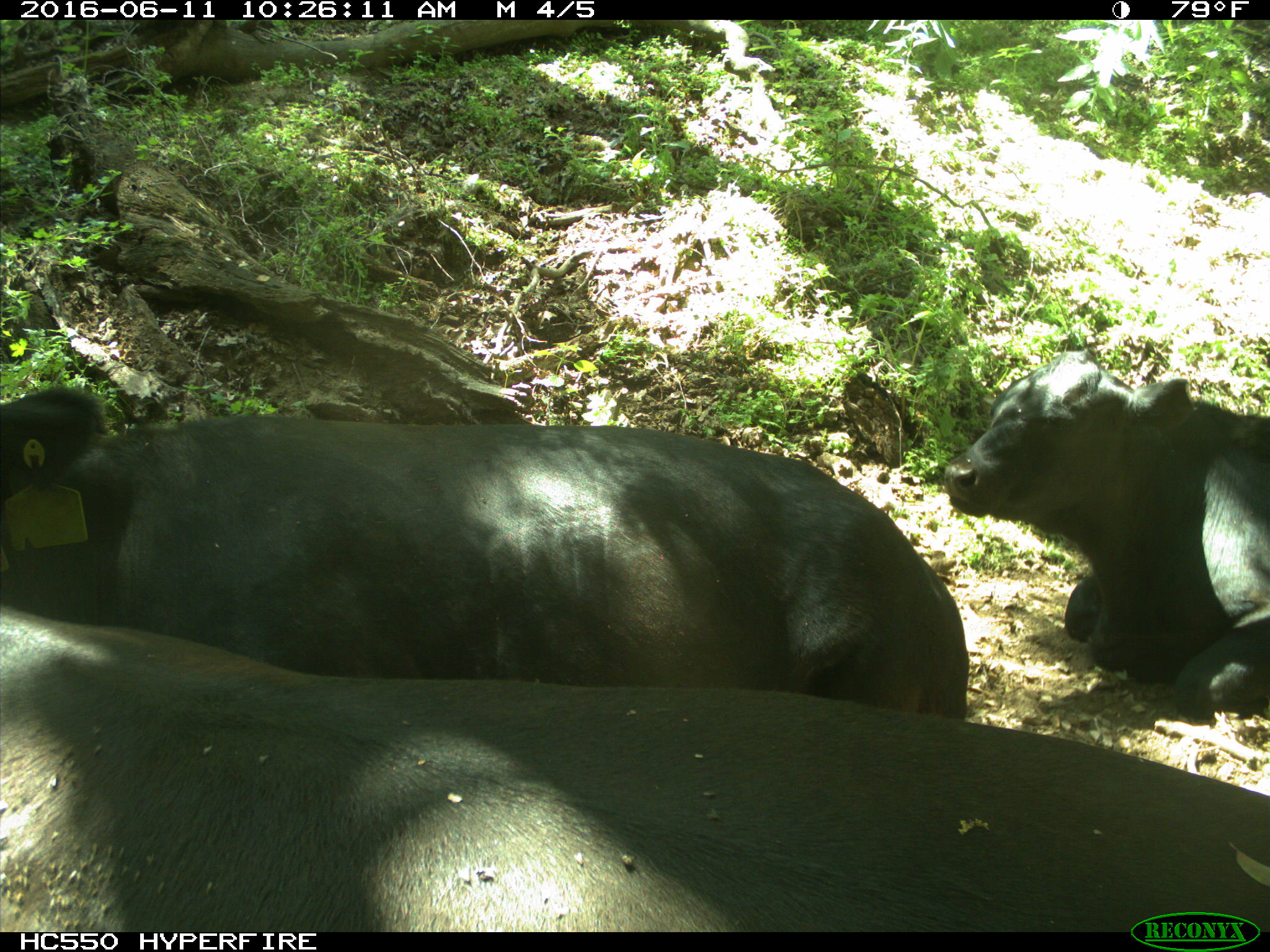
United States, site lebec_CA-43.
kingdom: Animalia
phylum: Chordata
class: Mammalia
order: Artiodactyla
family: Bovidae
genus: Bos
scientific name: Bos taurus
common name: domestic cow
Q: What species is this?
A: Bos taurus (domestic cow).